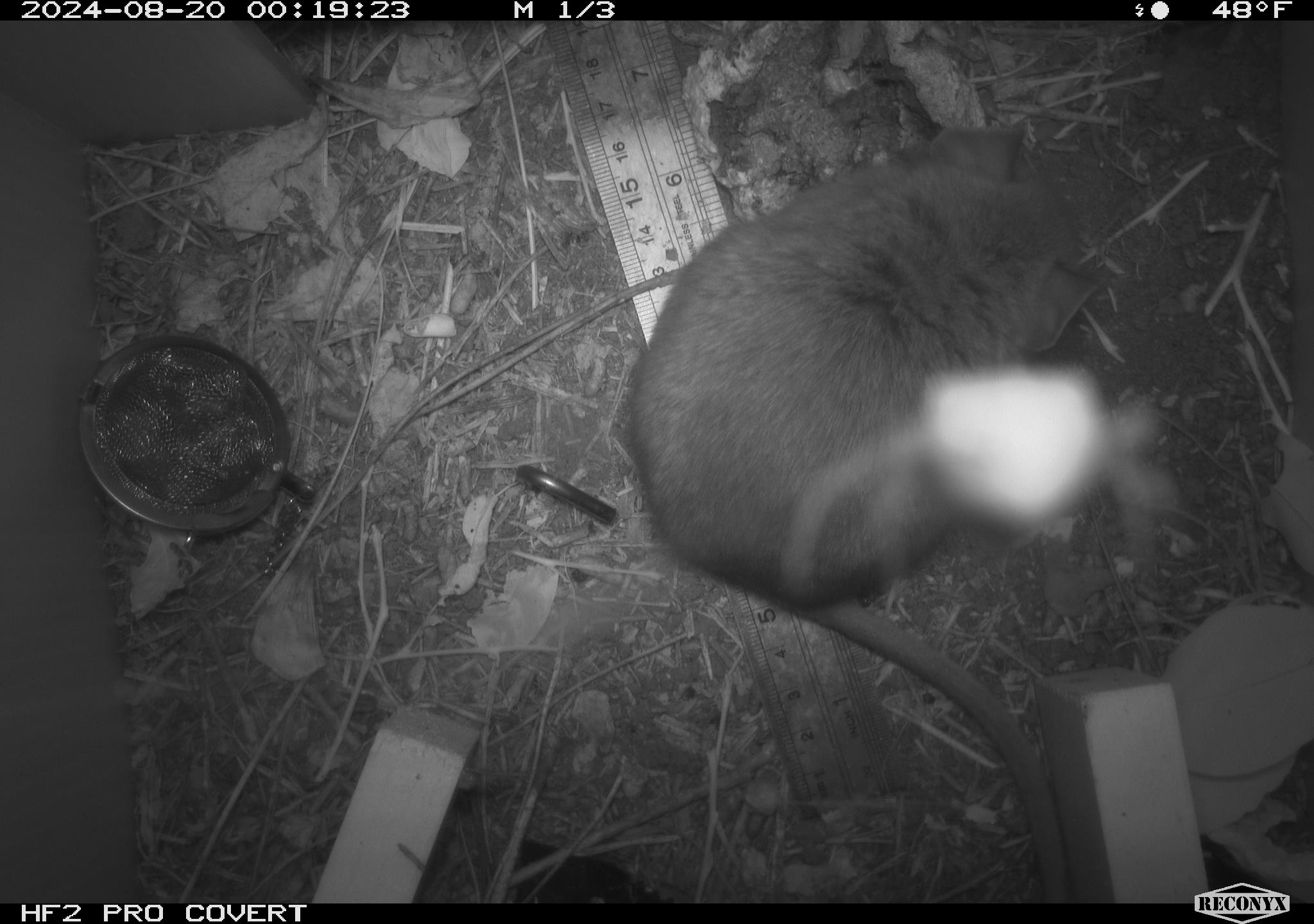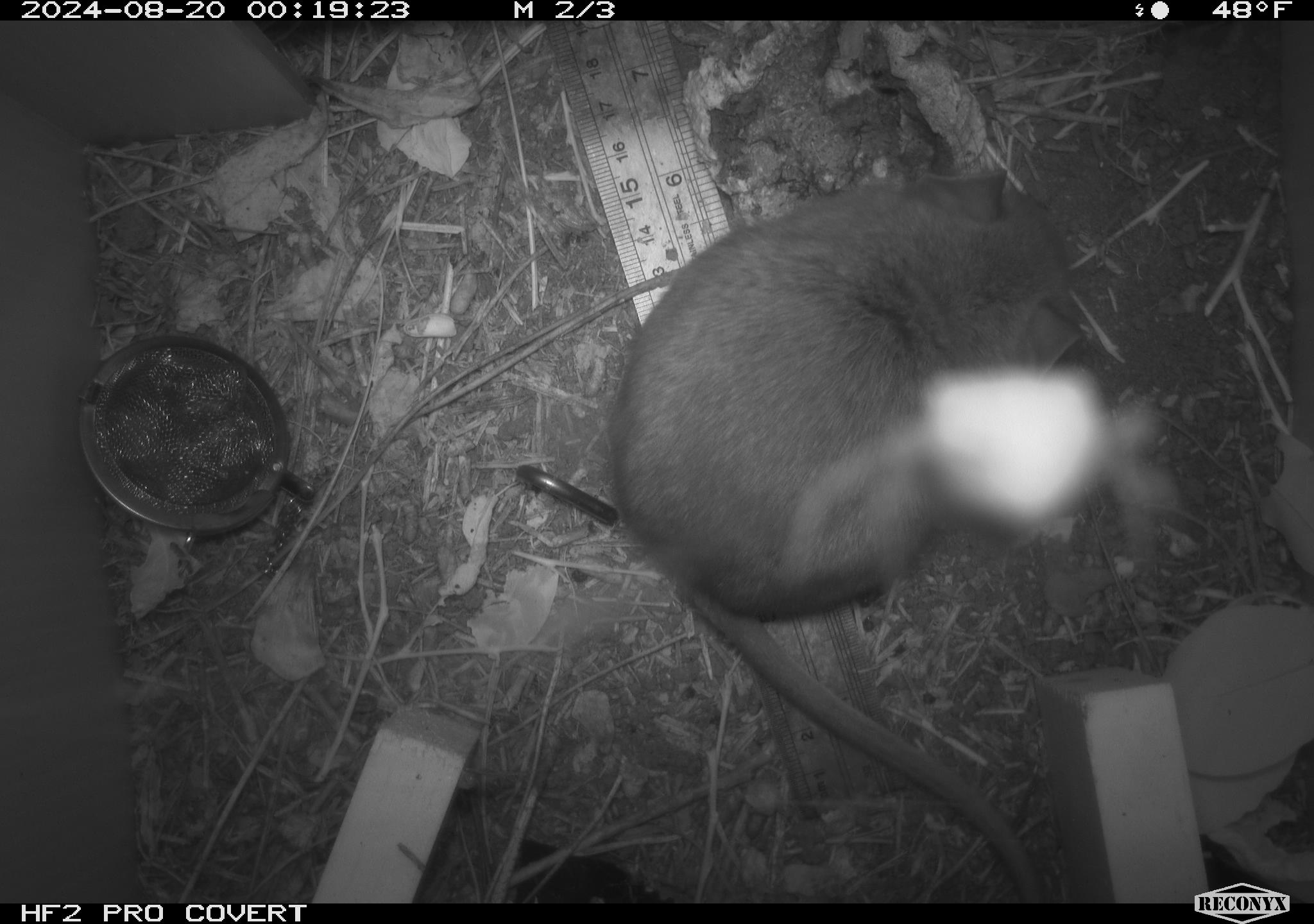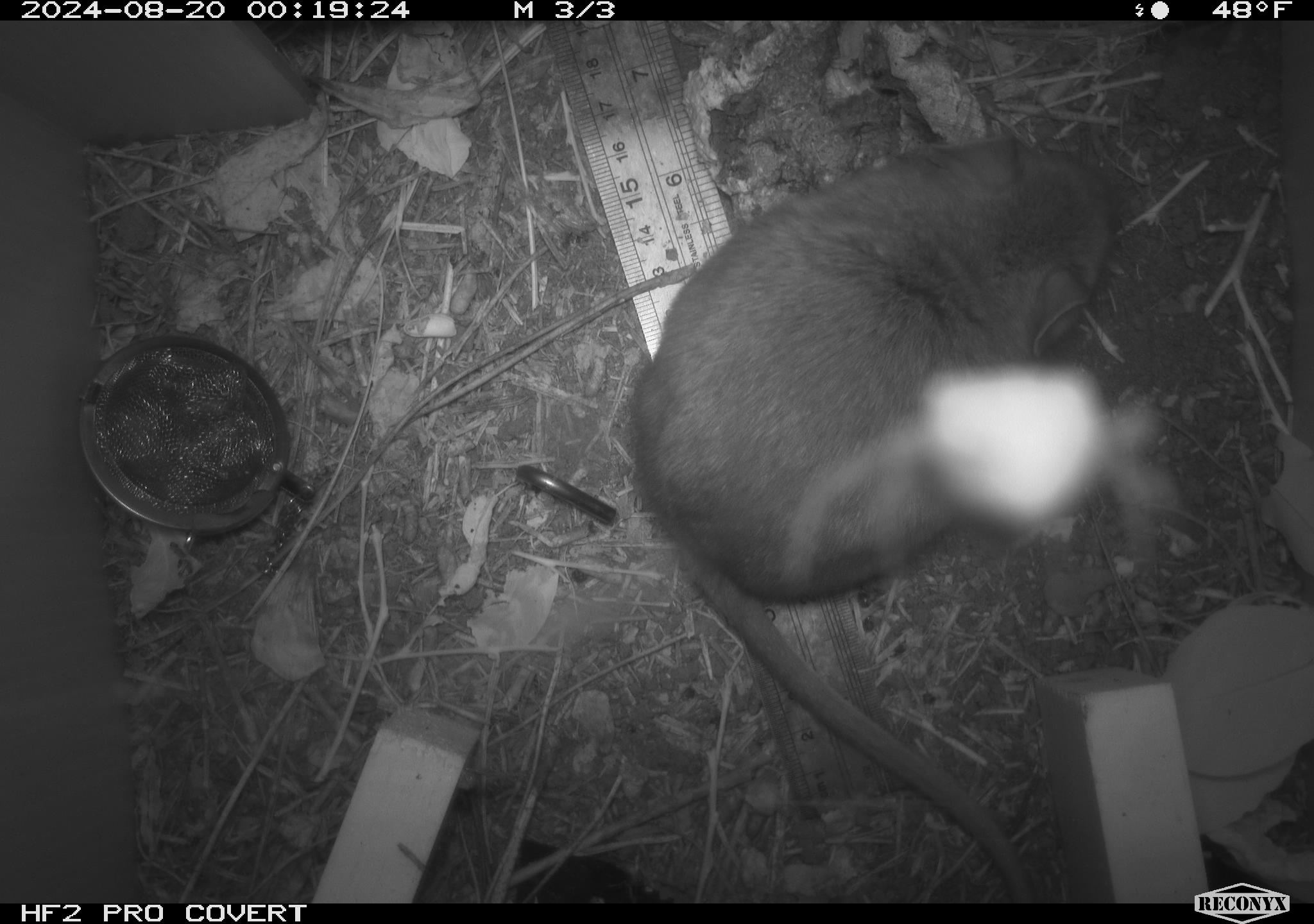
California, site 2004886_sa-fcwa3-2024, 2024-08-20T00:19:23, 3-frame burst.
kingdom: Animalia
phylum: Chordata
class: Mammalia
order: Rodentia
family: Cricetidae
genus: Neotoma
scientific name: Neotoma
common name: pack rat or woodrat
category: neotoma species